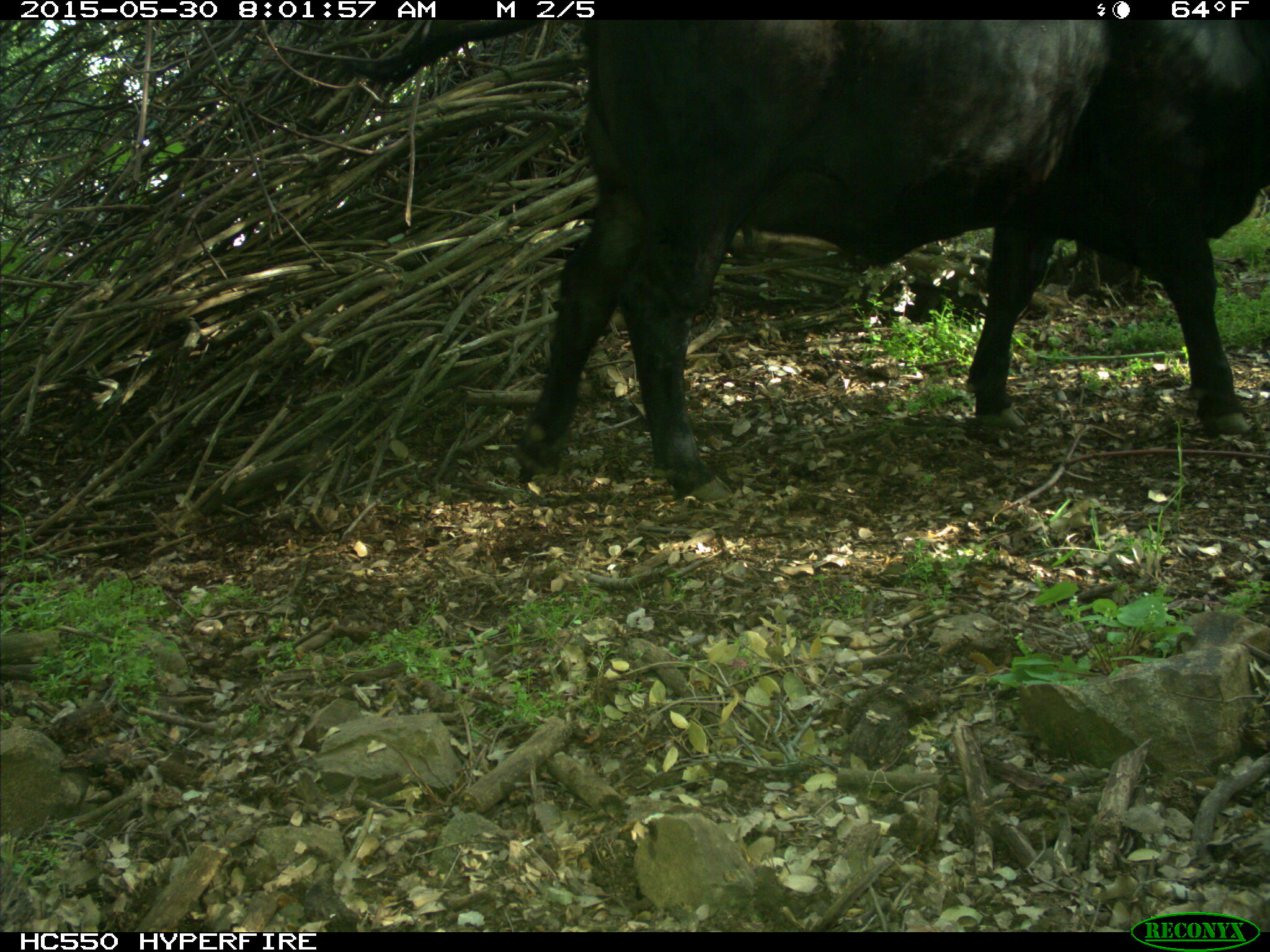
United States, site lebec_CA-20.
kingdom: Animalia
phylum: Chordata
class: Mammalia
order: Artiodactyla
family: Bovidae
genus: Bos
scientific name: Bos taurus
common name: domestic cow